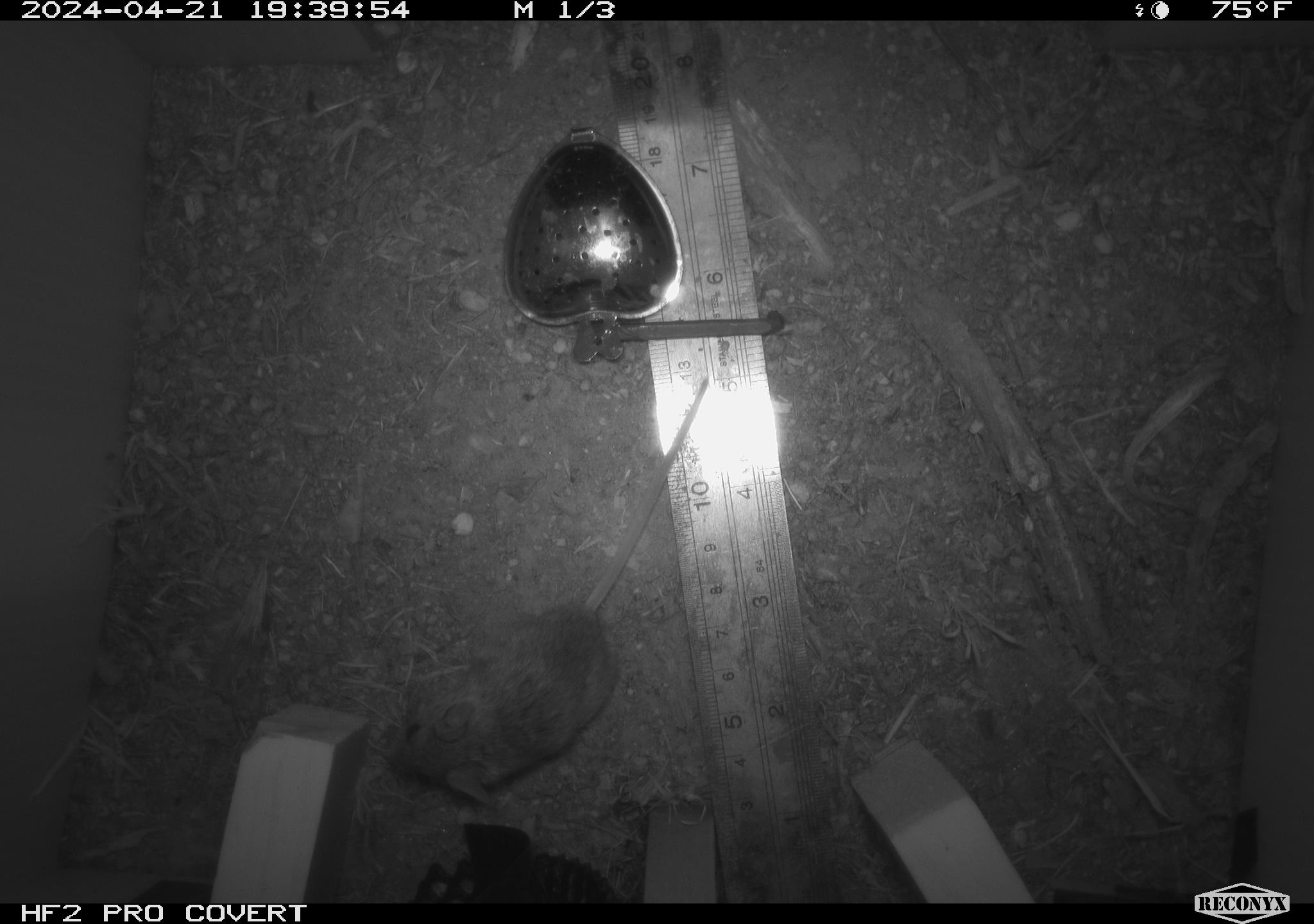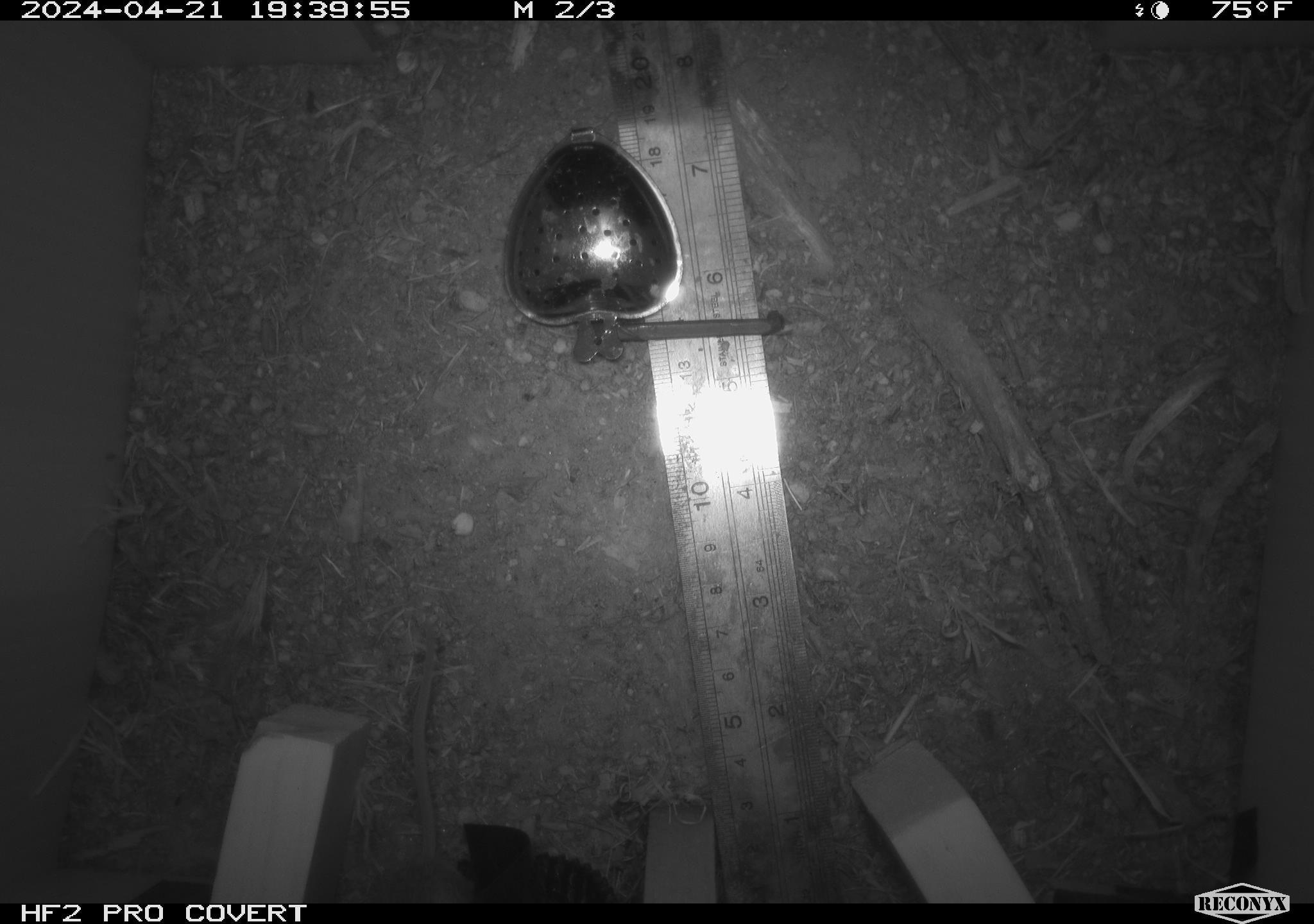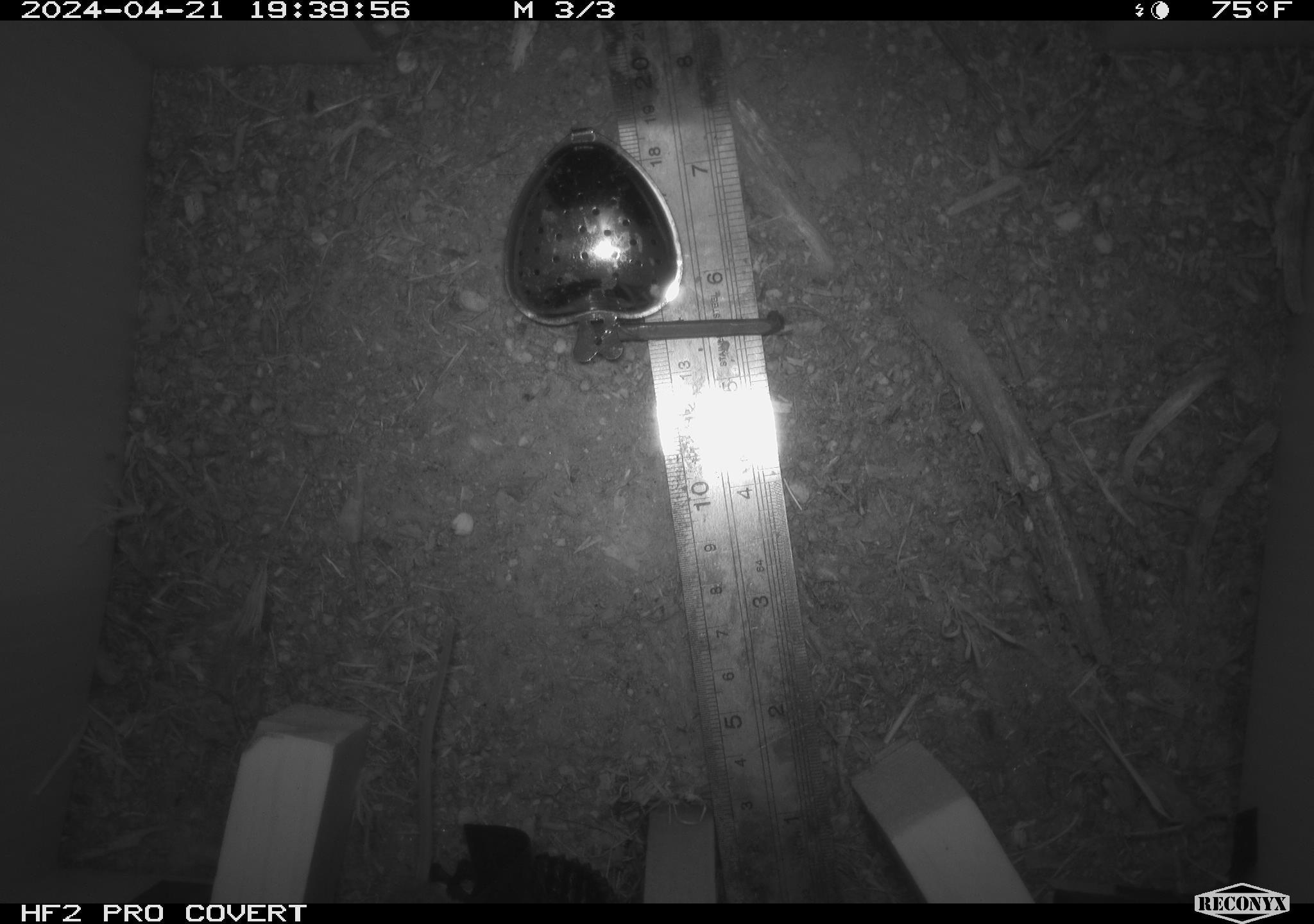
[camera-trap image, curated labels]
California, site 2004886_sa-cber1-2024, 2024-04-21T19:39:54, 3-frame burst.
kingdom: Animalia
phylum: Chordata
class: Mammalia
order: Rodentia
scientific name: Rodentia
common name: mouse species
Mouse species (Rodentia).